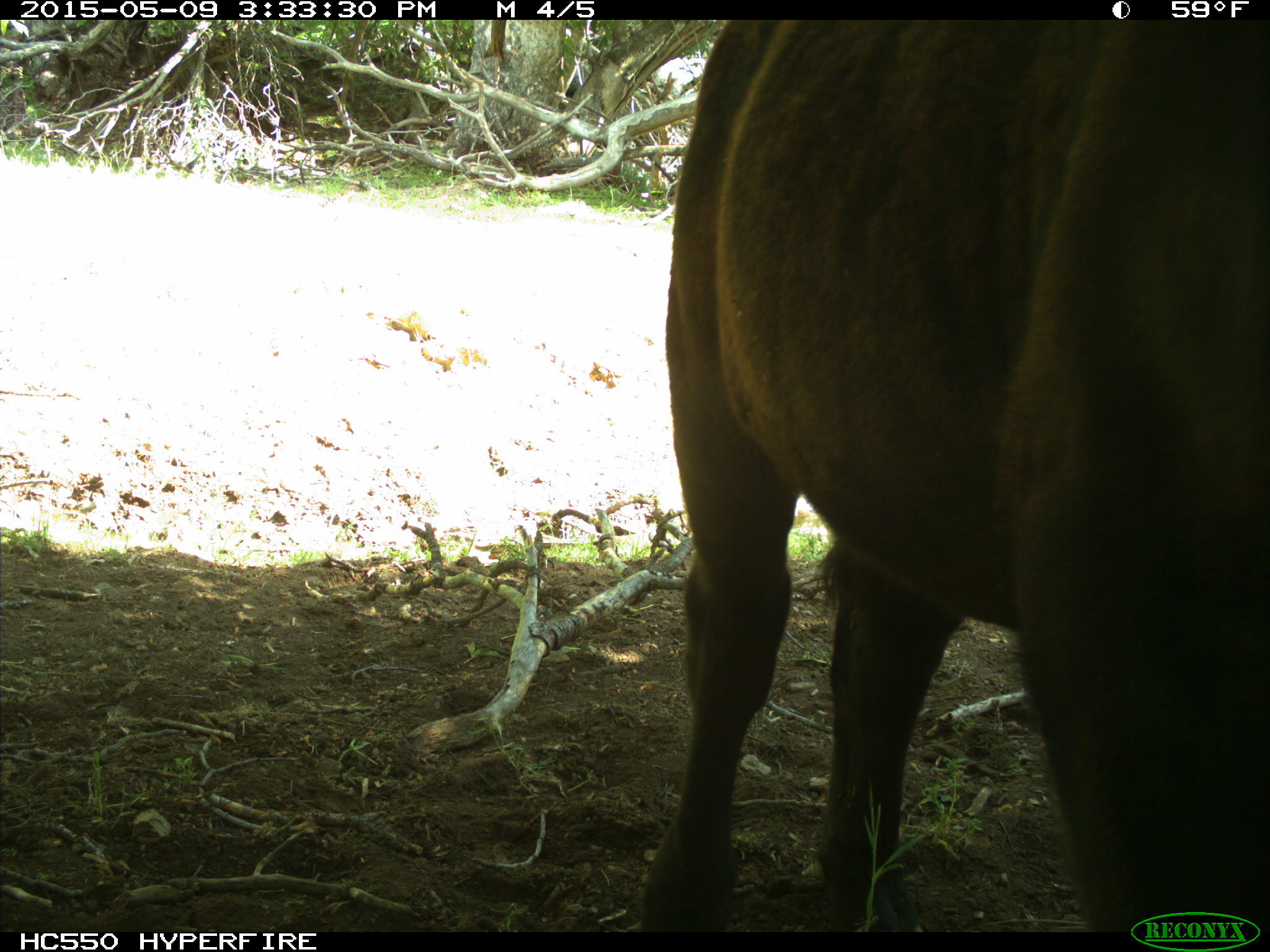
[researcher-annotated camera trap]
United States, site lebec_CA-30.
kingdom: Animalia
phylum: Chordata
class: Mammalia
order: Artiodactyla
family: Bovidae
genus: Bos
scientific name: Bos taurus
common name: domestic cow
Bos taurus (domestic cow).